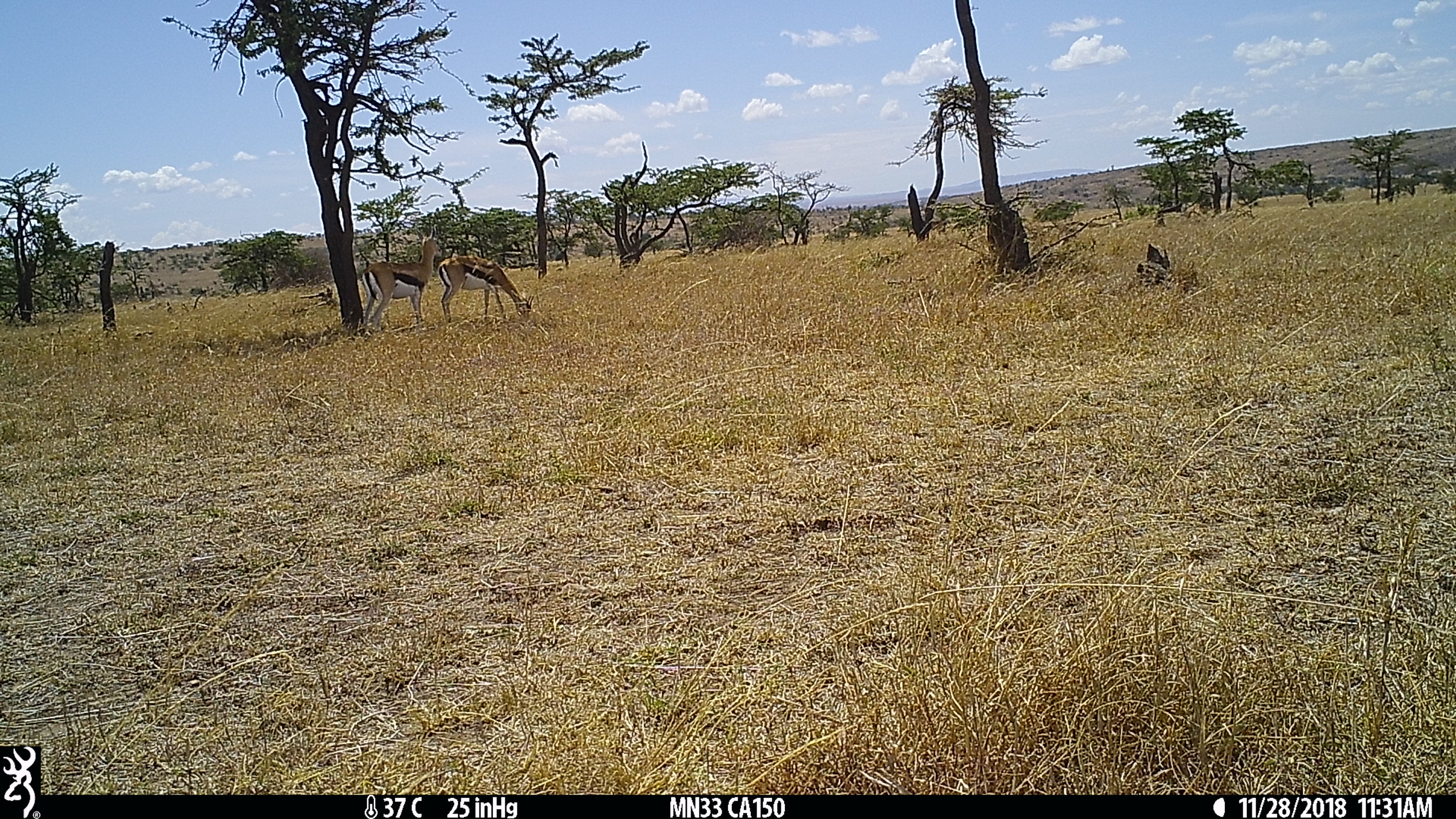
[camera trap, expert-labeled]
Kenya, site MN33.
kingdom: Animalia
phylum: Chordata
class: Mammalia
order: Artiodactyla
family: Bovidae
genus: Eudorcas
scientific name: Eudorcas thomsonii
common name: thomon's gazelle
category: gazelle thomsons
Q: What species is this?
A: Gazelle thomsons (thomon's gazelle) (Eudorcas thomsonii).